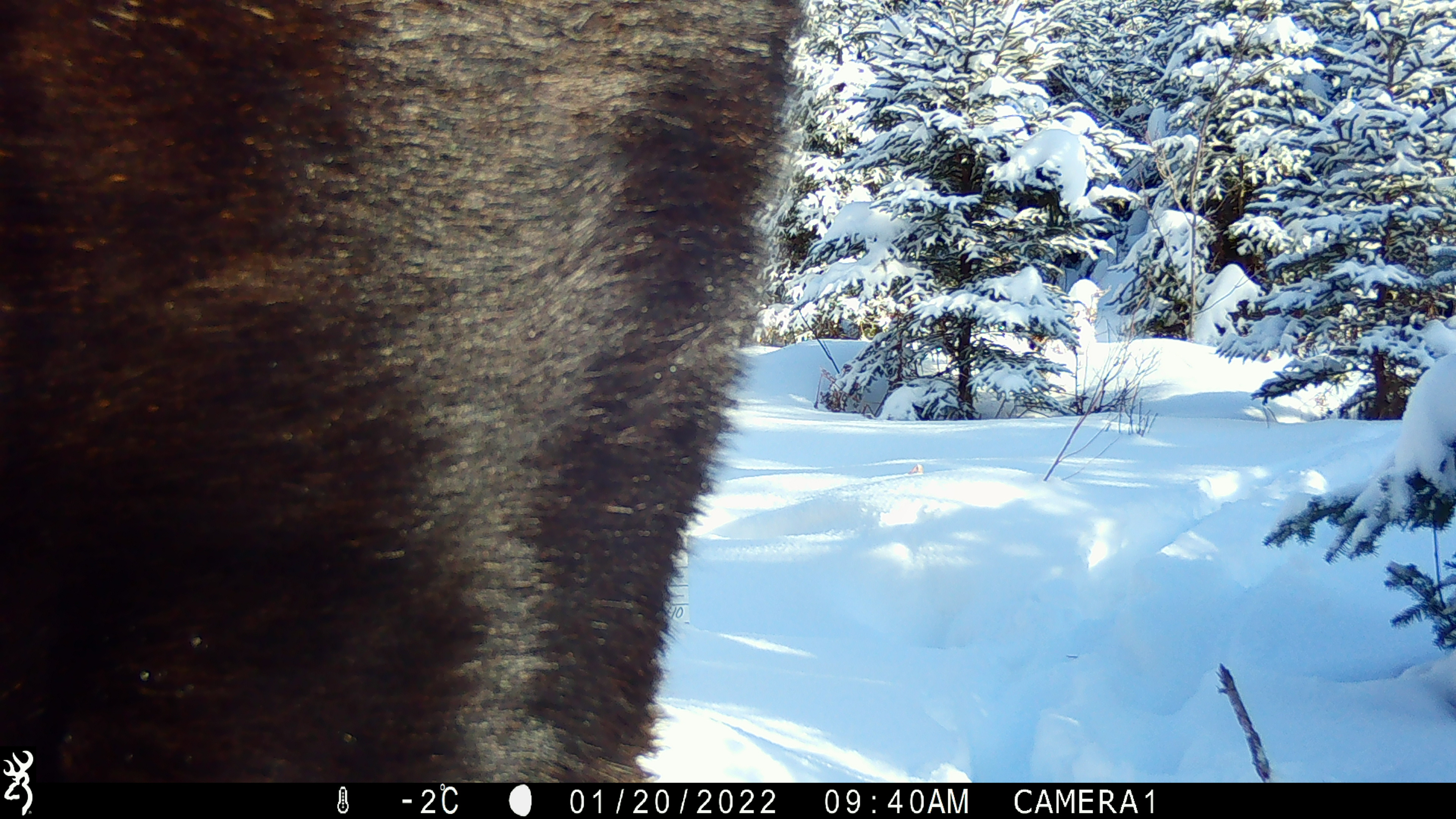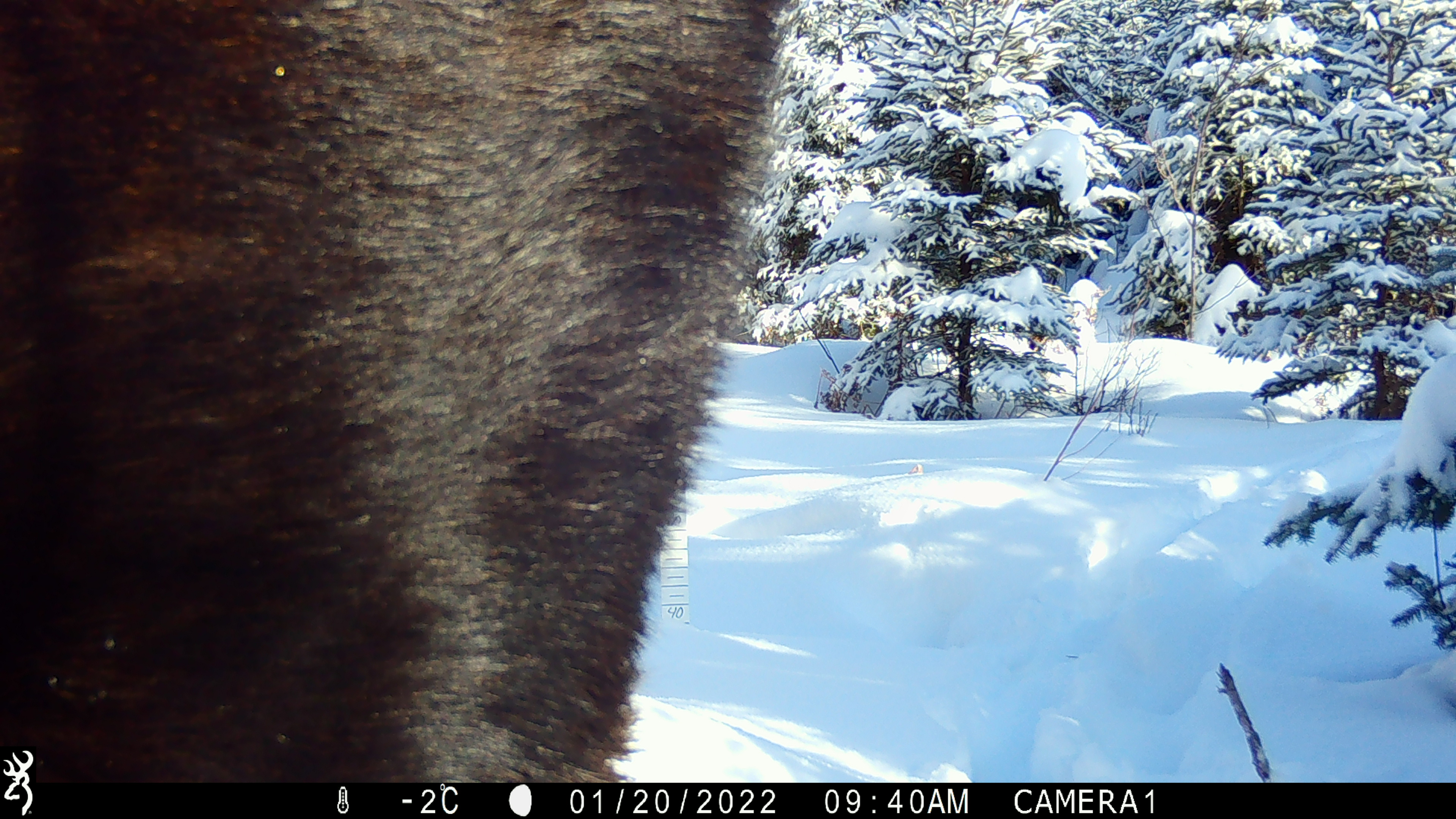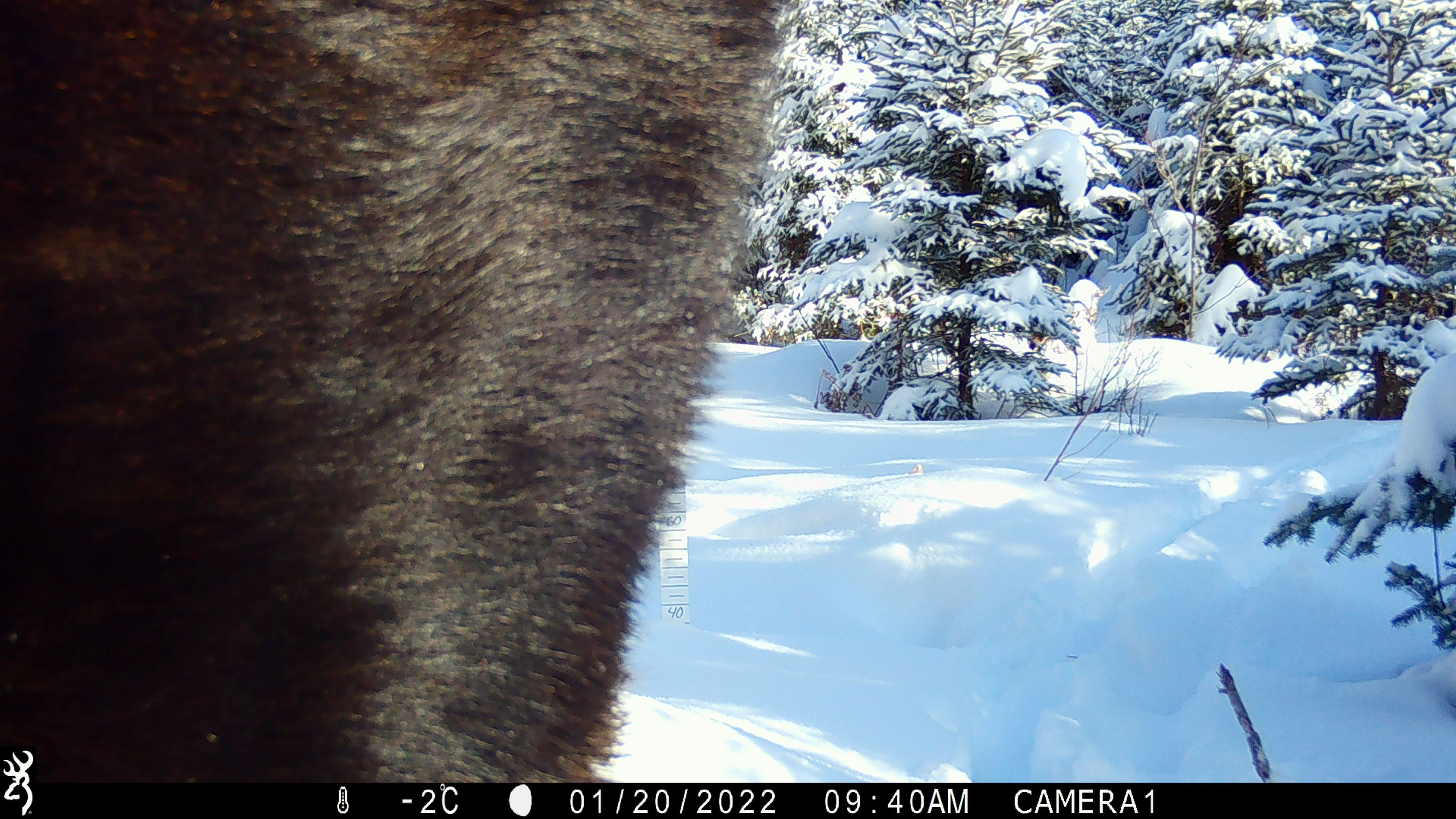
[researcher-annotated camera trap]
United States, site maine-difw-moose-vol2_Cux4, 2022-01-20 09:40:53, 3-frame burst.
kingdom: Animalia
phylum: Chordata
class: Mammalia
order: Artiodactyla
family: Cervidae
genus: Alces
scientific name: Alces alces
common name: moose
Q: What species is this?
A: Moose (Alces alces).